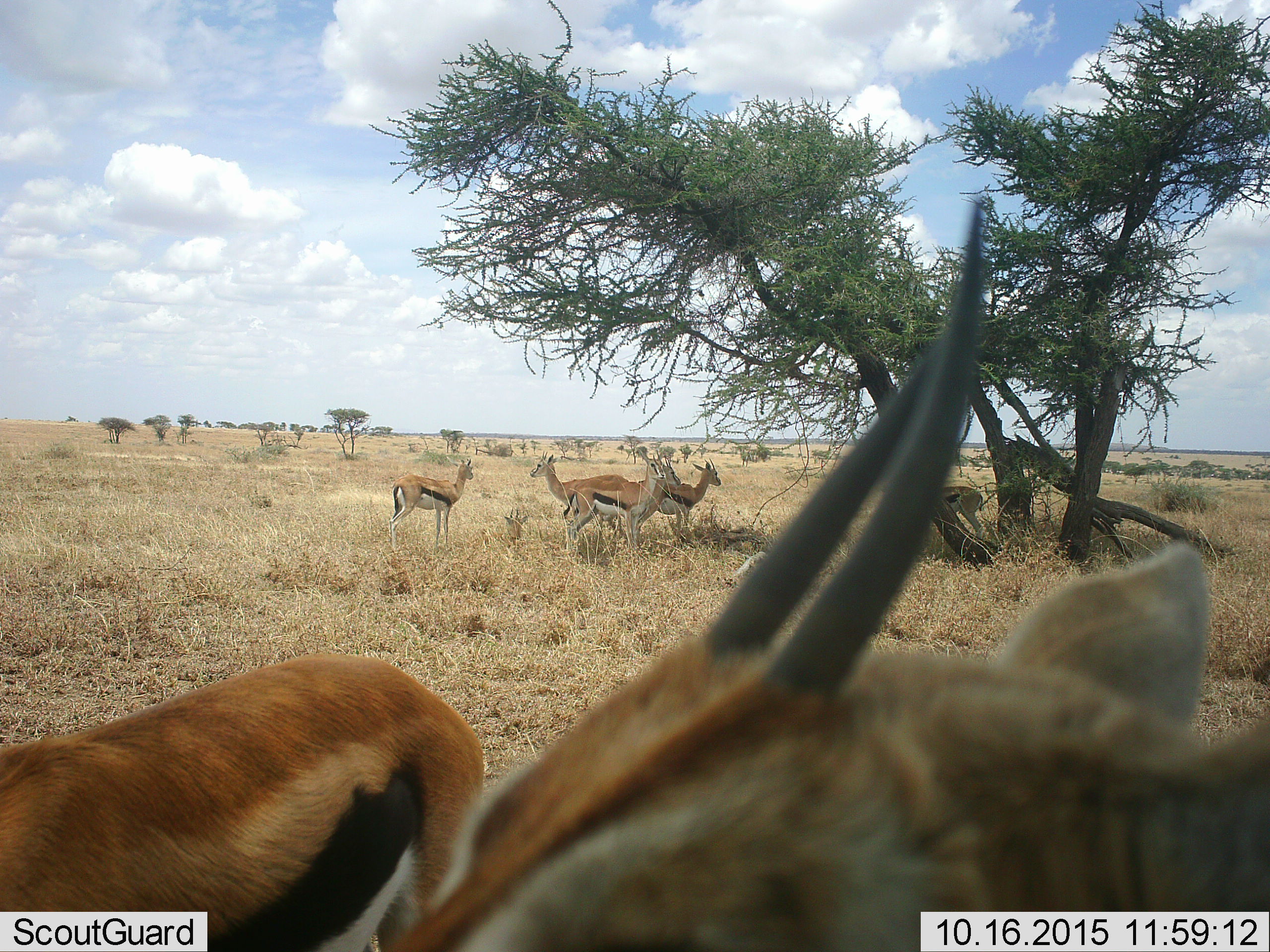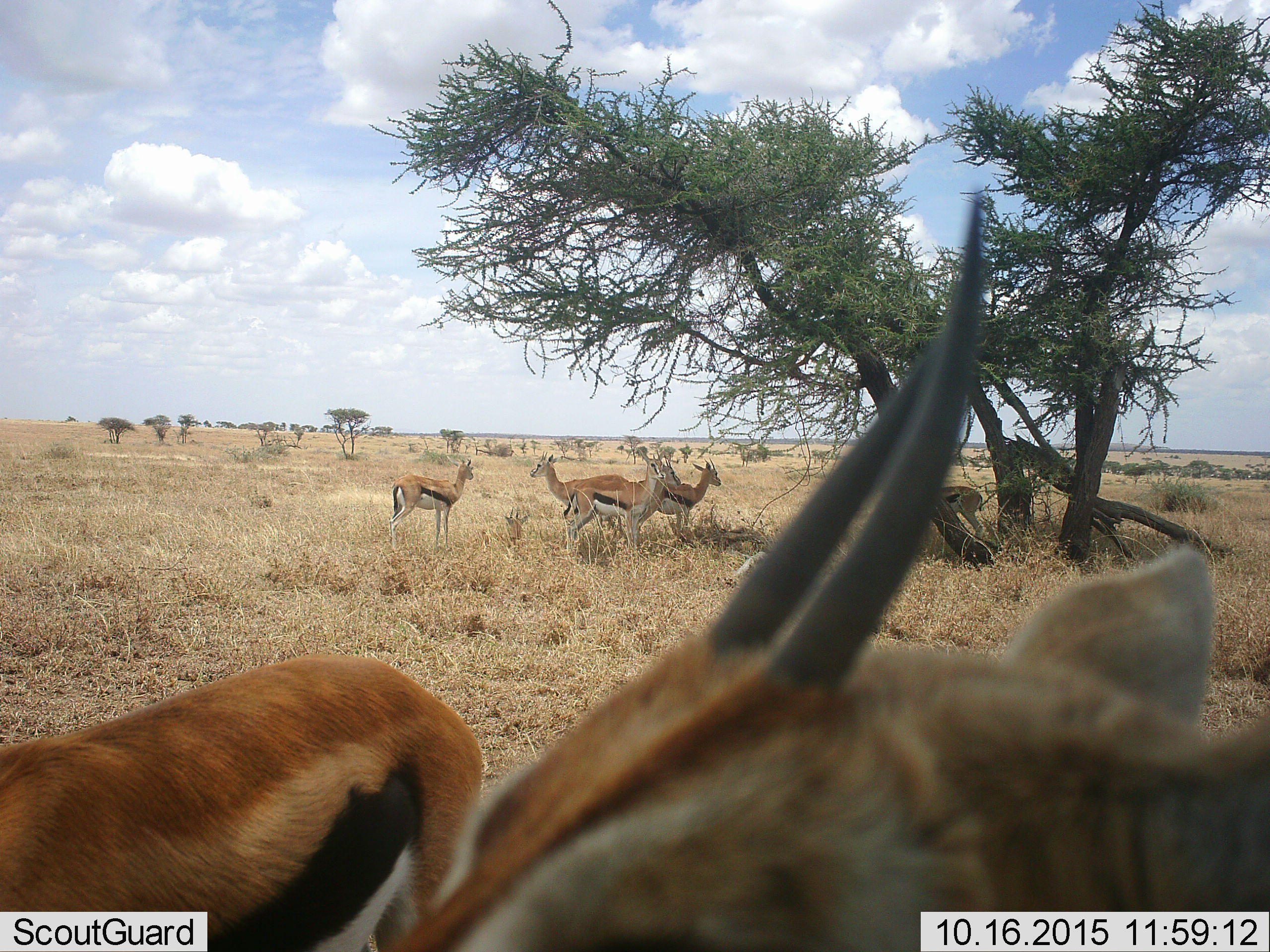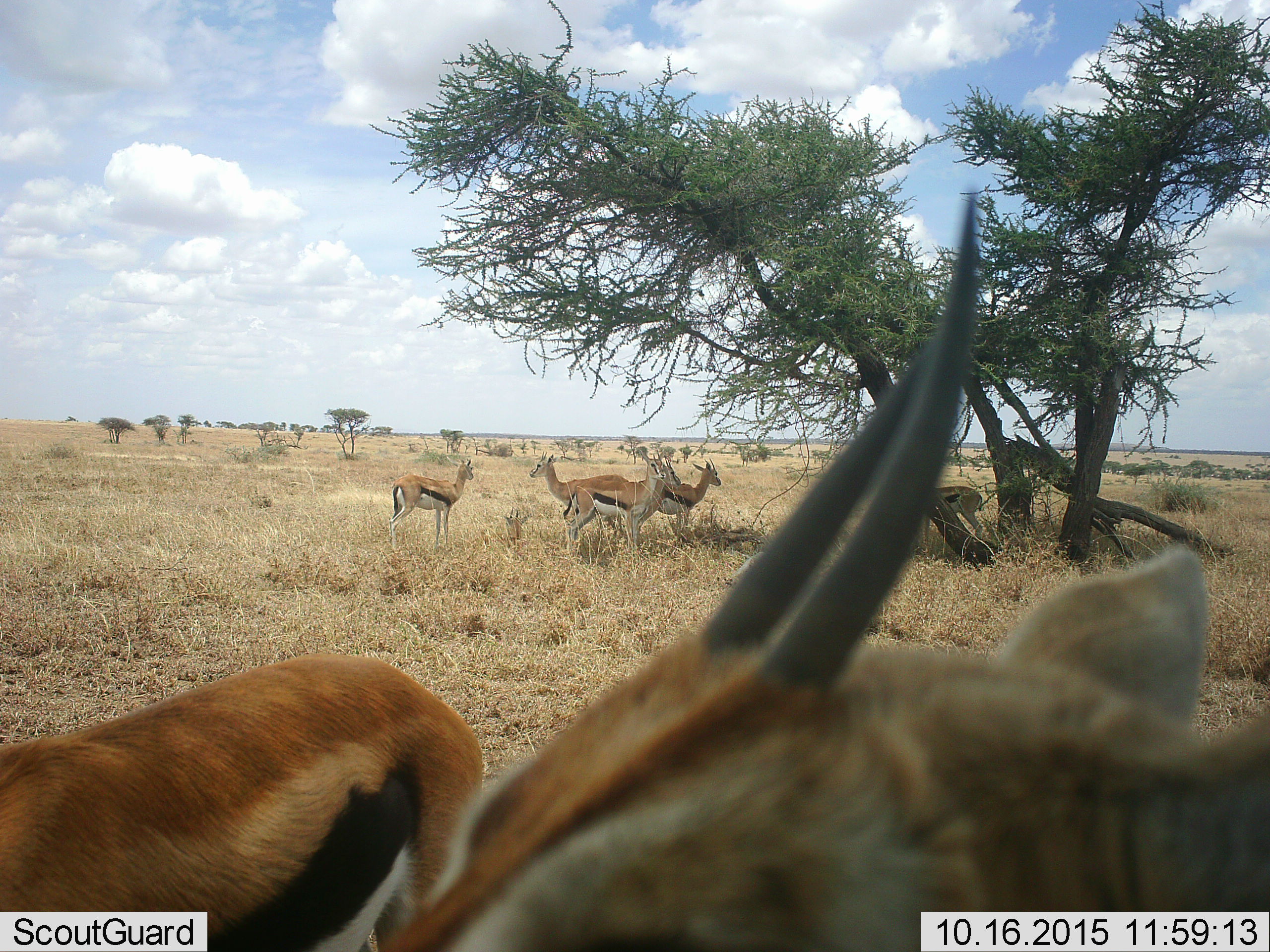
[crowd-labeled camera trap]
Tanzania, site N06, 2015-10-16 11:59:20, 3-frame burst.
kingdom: Animalia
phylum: Chordata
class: Mammalia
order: Artiodactyla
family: Bovidae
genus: Eudorcas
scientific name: Eudorcas thomsonii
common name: thomson's gazelle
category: gazellethomsons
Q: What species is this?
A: Gazellethomsons (thomson's gazelle) (Eudorcas thomsonii).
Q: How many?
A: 8.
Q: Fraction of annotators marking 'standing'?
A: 100%.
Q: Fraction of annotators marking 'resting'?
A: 22%.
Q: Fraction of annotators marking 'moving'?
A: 11%.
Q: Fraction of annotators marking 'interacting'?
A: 11%.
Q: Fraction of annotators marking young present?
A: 0%.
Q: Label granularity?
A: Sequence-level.